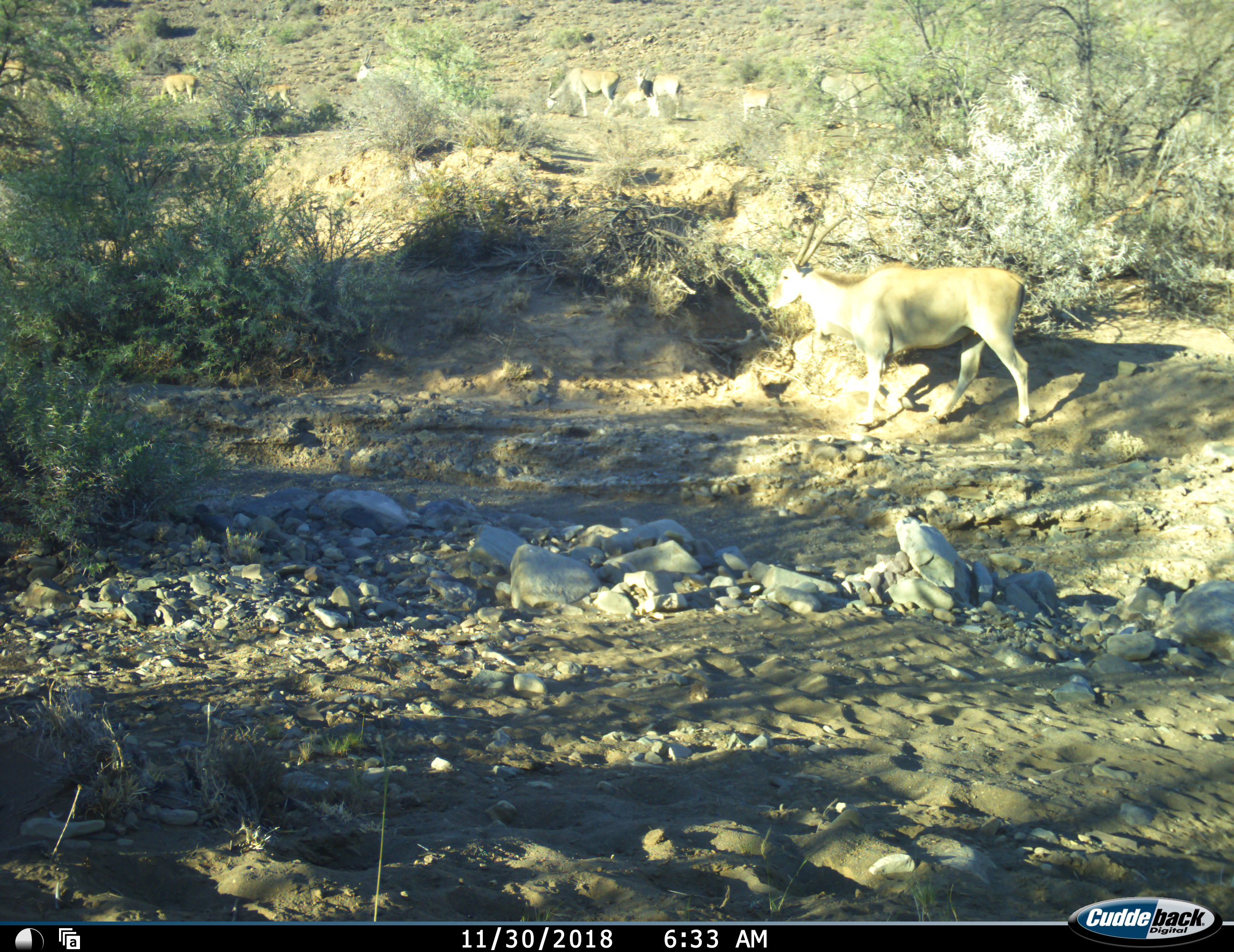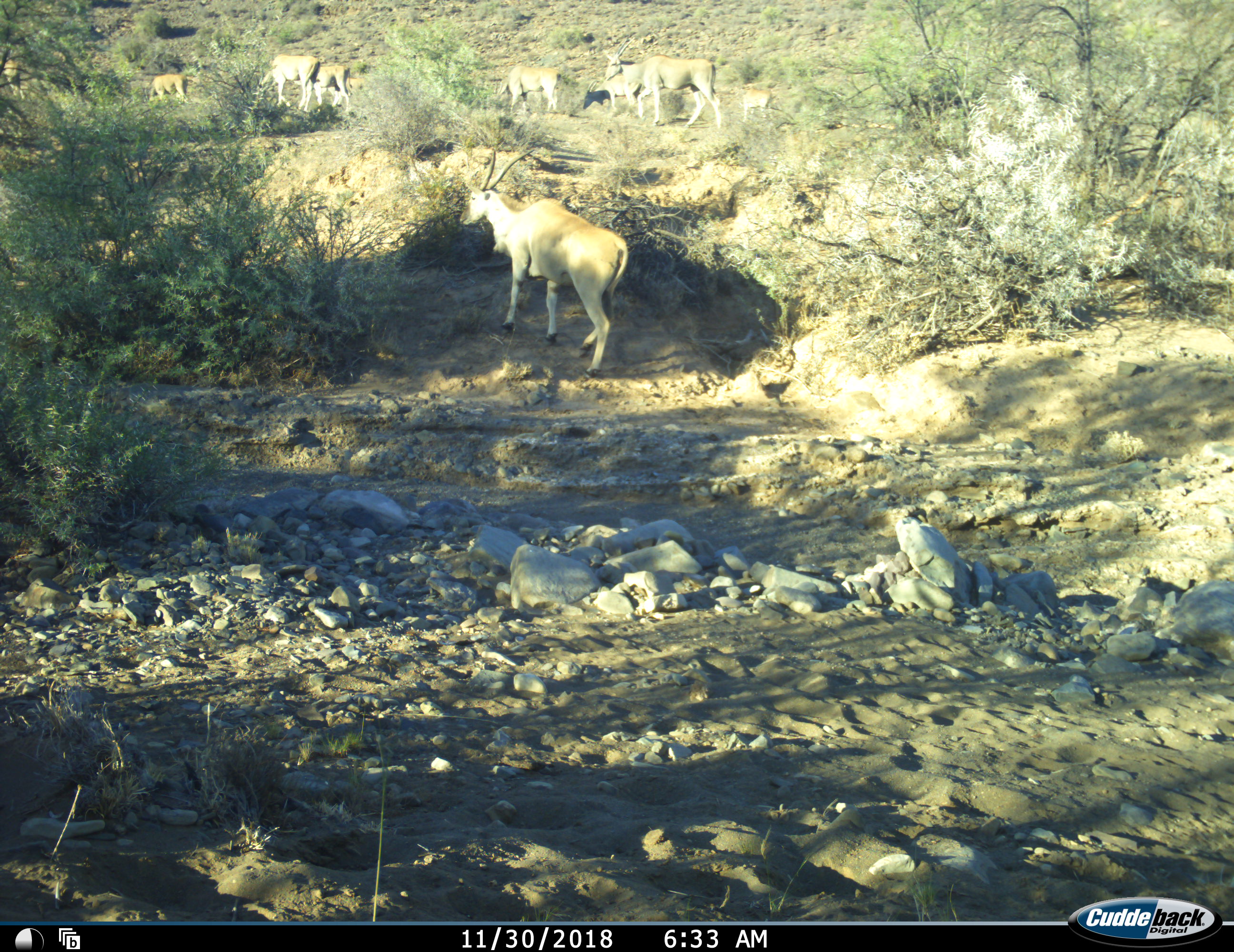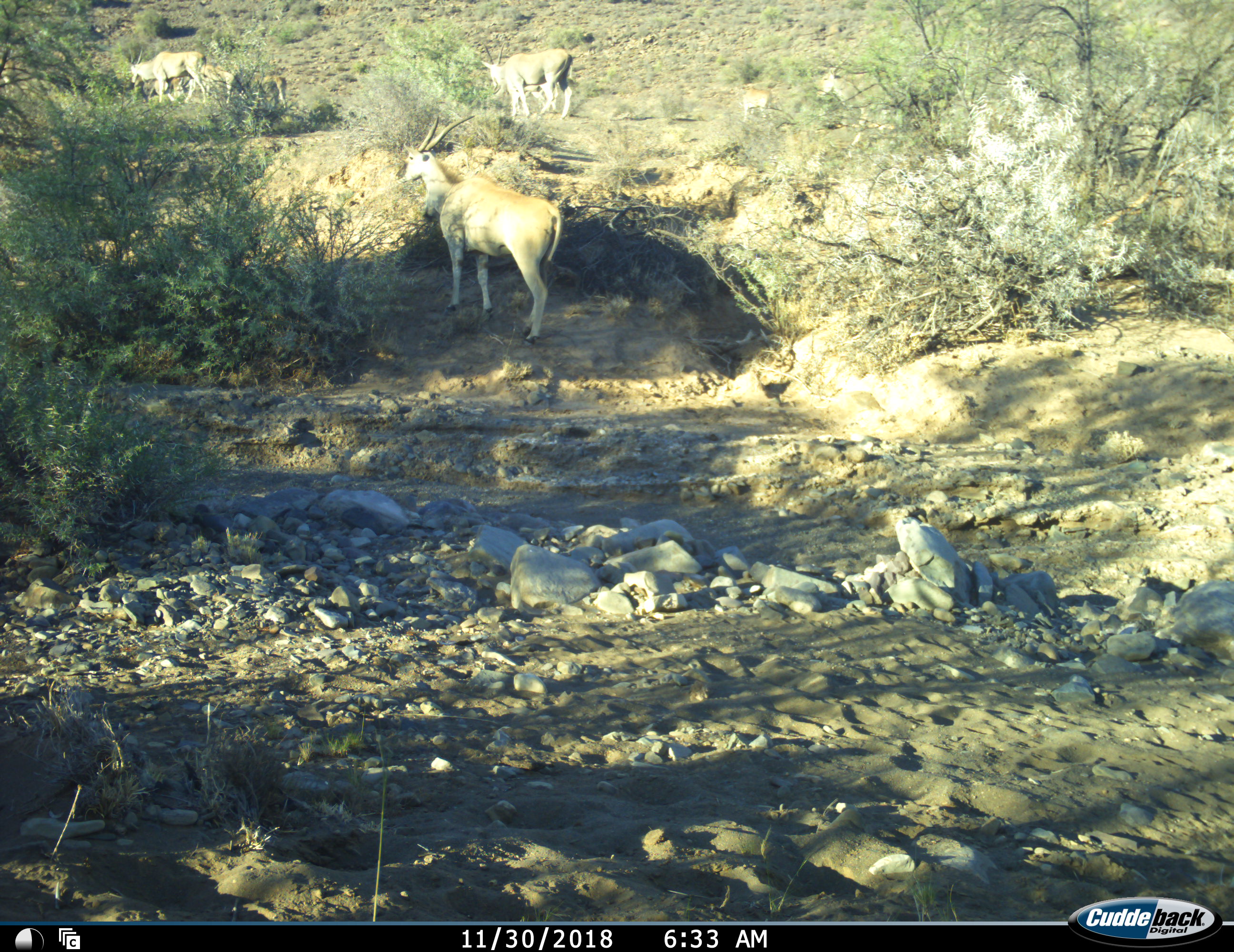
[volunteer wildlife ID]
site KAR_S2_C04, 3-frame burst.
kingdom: Animalia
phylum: Chordata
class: Mammalia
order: Artiodactyla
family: Bovidae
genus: Tragelaphus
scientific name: Tragelaphus oryx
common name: eland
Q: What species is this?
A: Eland (Tragelaphus oryx).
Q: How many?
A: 11-50.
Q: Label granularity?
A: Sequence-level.